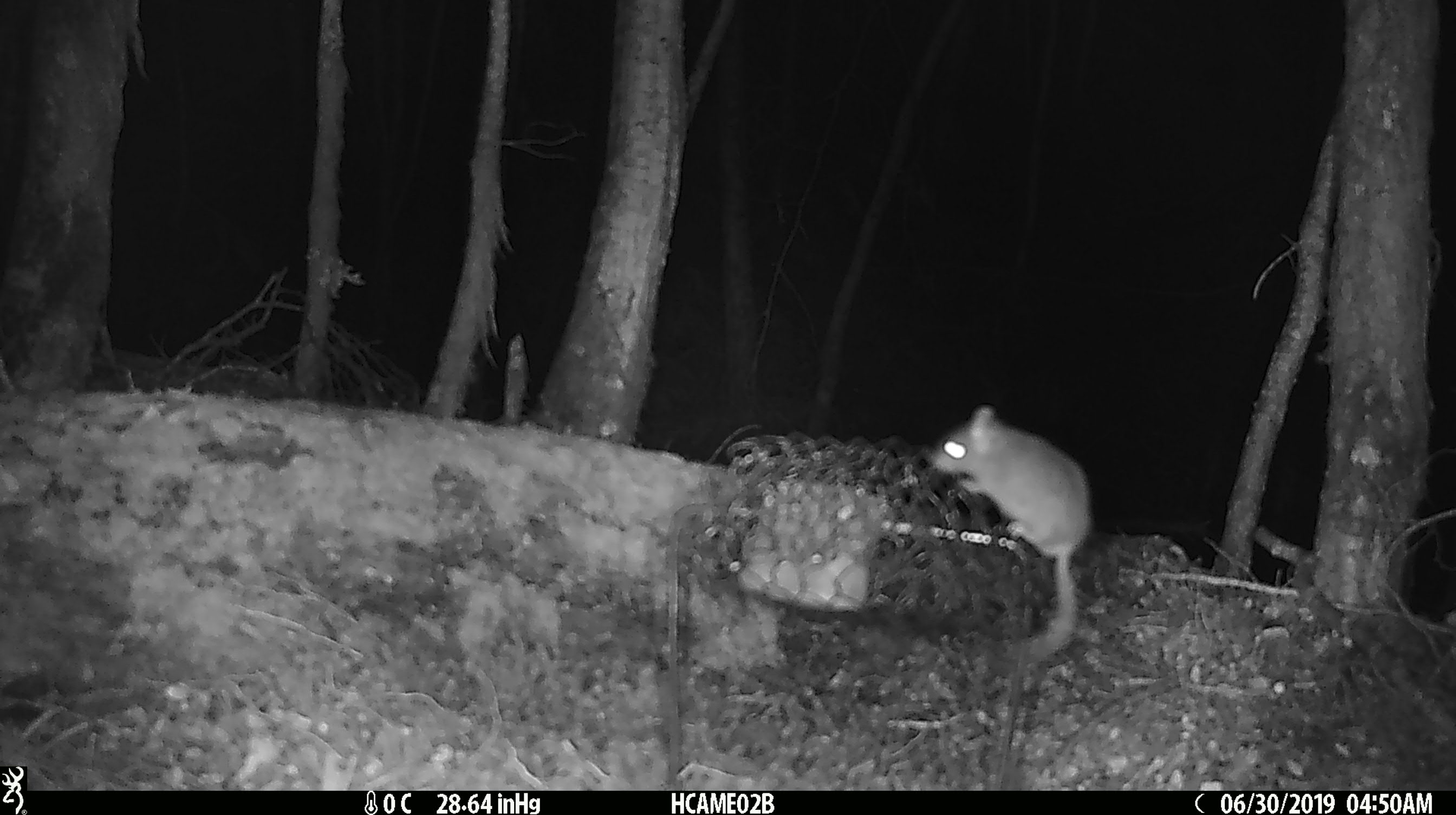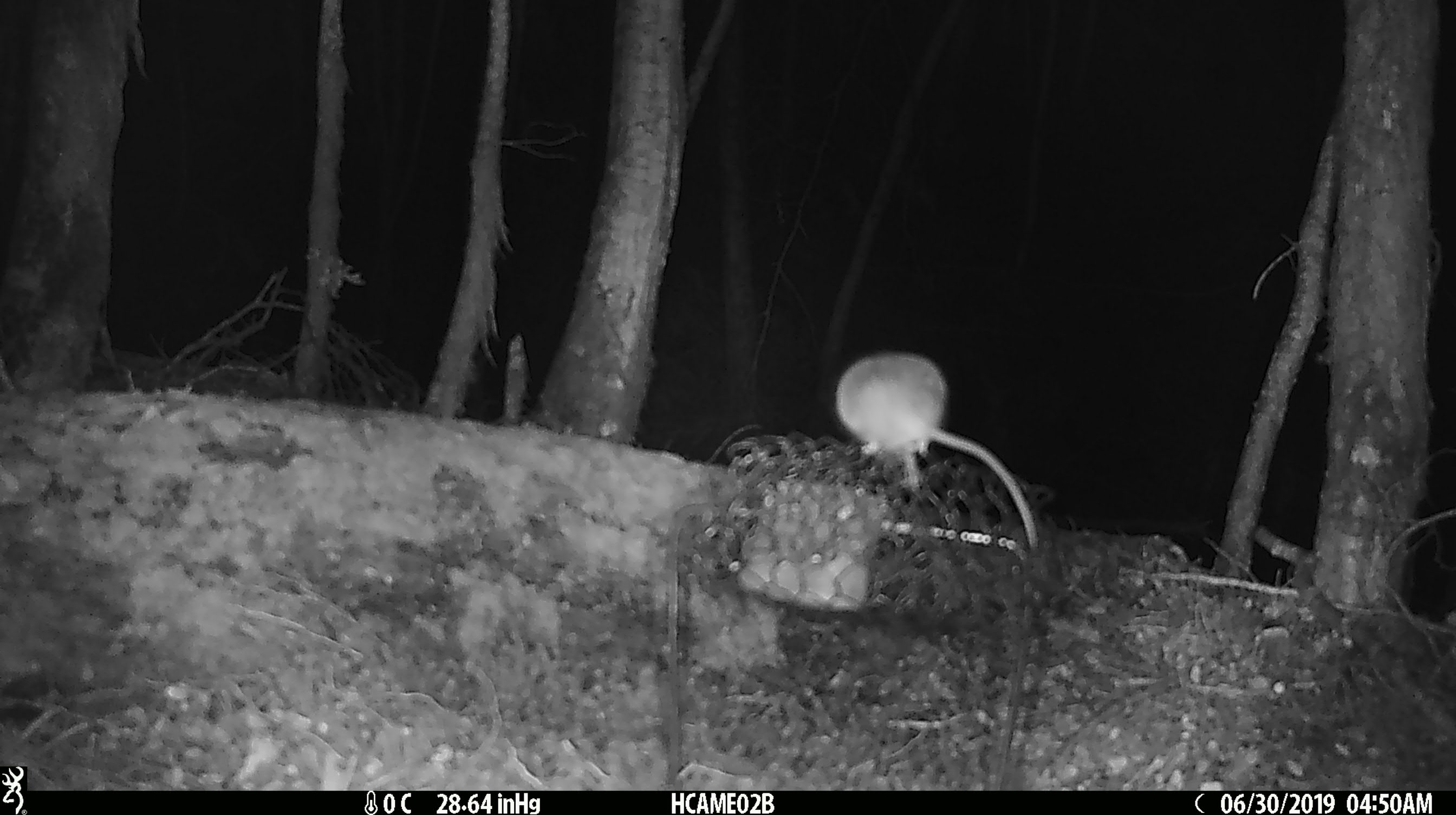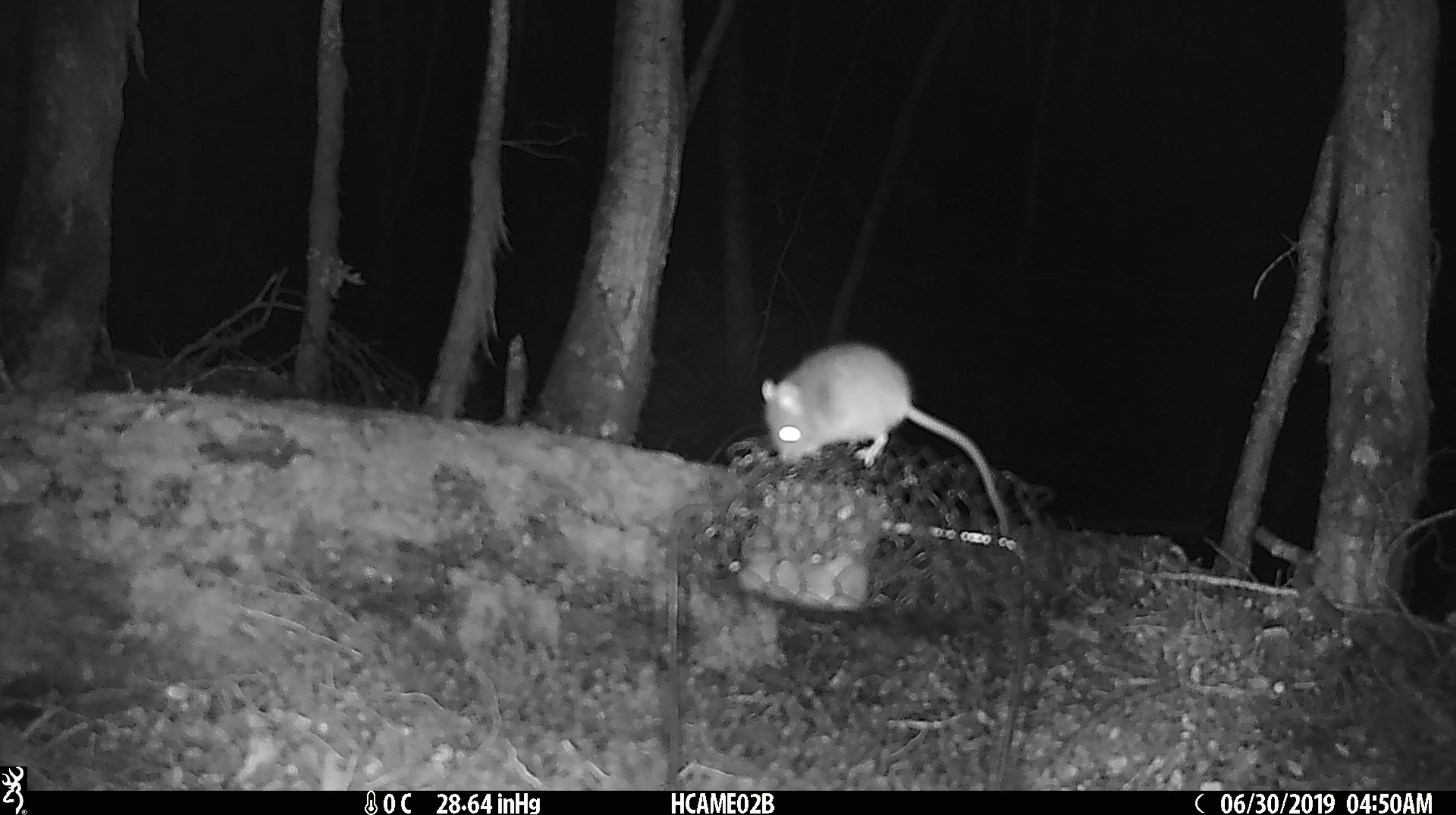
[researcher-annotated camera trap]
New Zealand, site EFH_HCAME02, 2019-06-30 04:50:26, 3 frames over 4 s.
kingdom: Animalia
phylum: Chordata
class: Mammalia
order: Rodentia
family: Muridae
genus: Mus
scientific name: Mus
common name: mouse